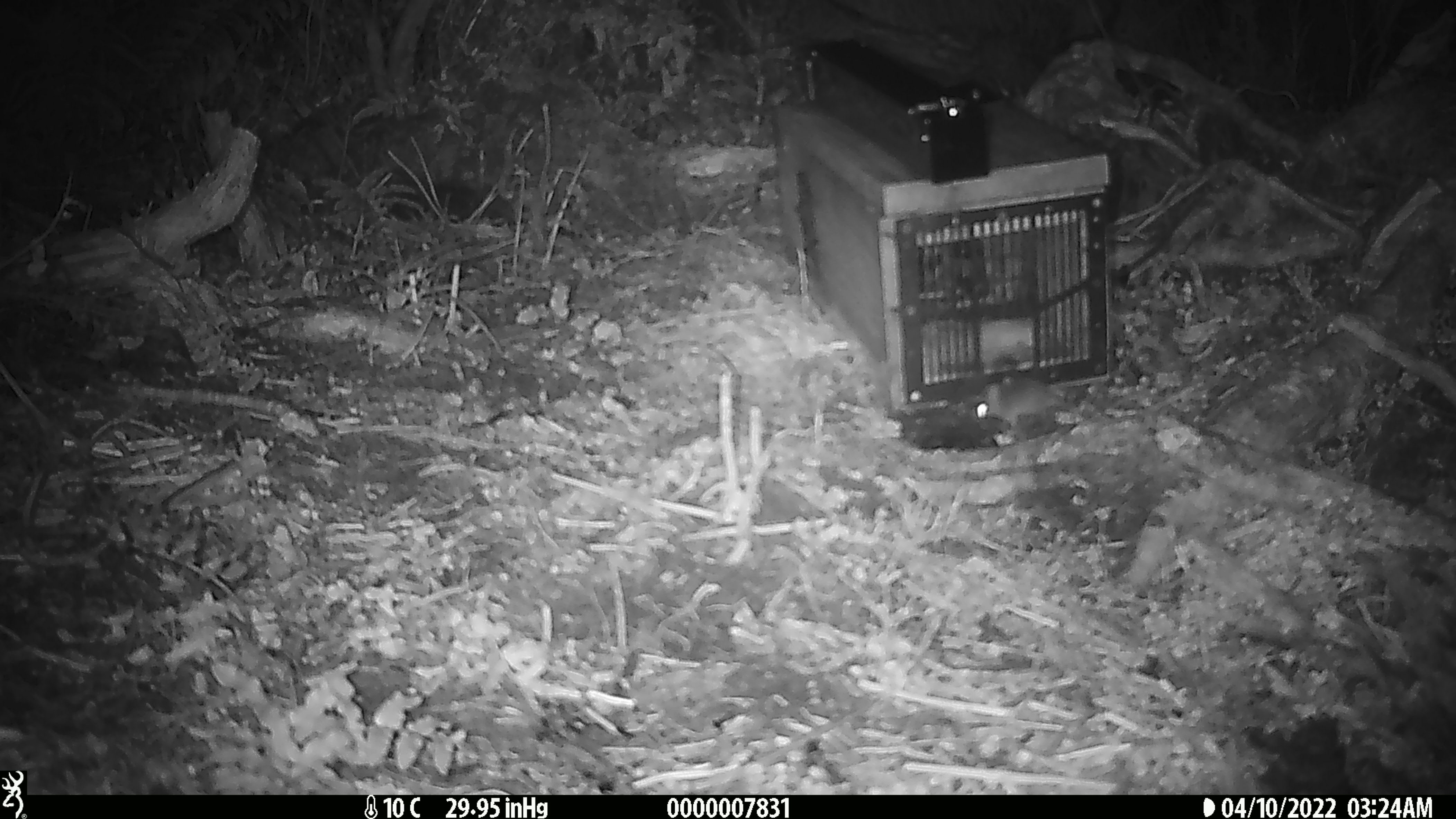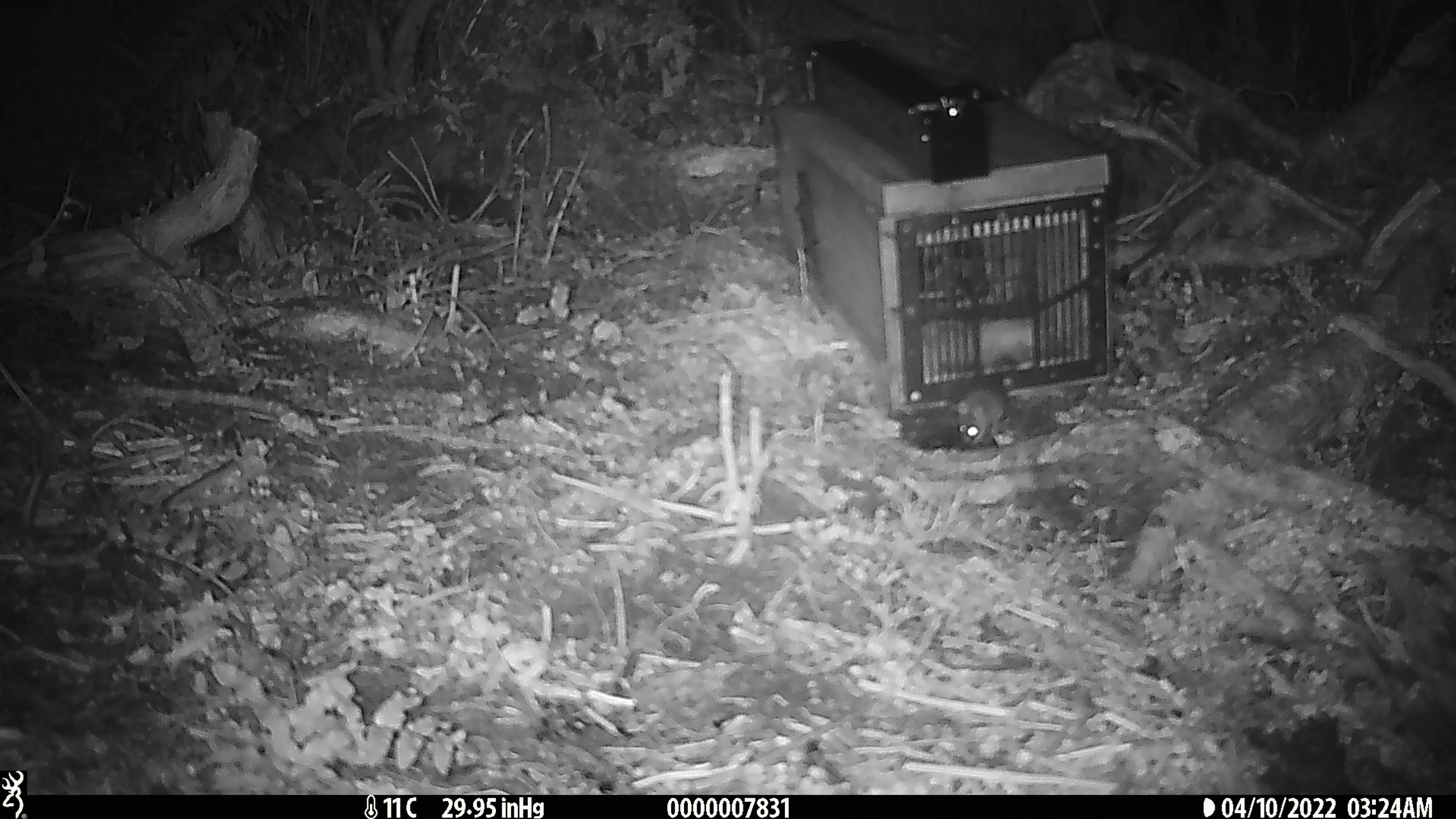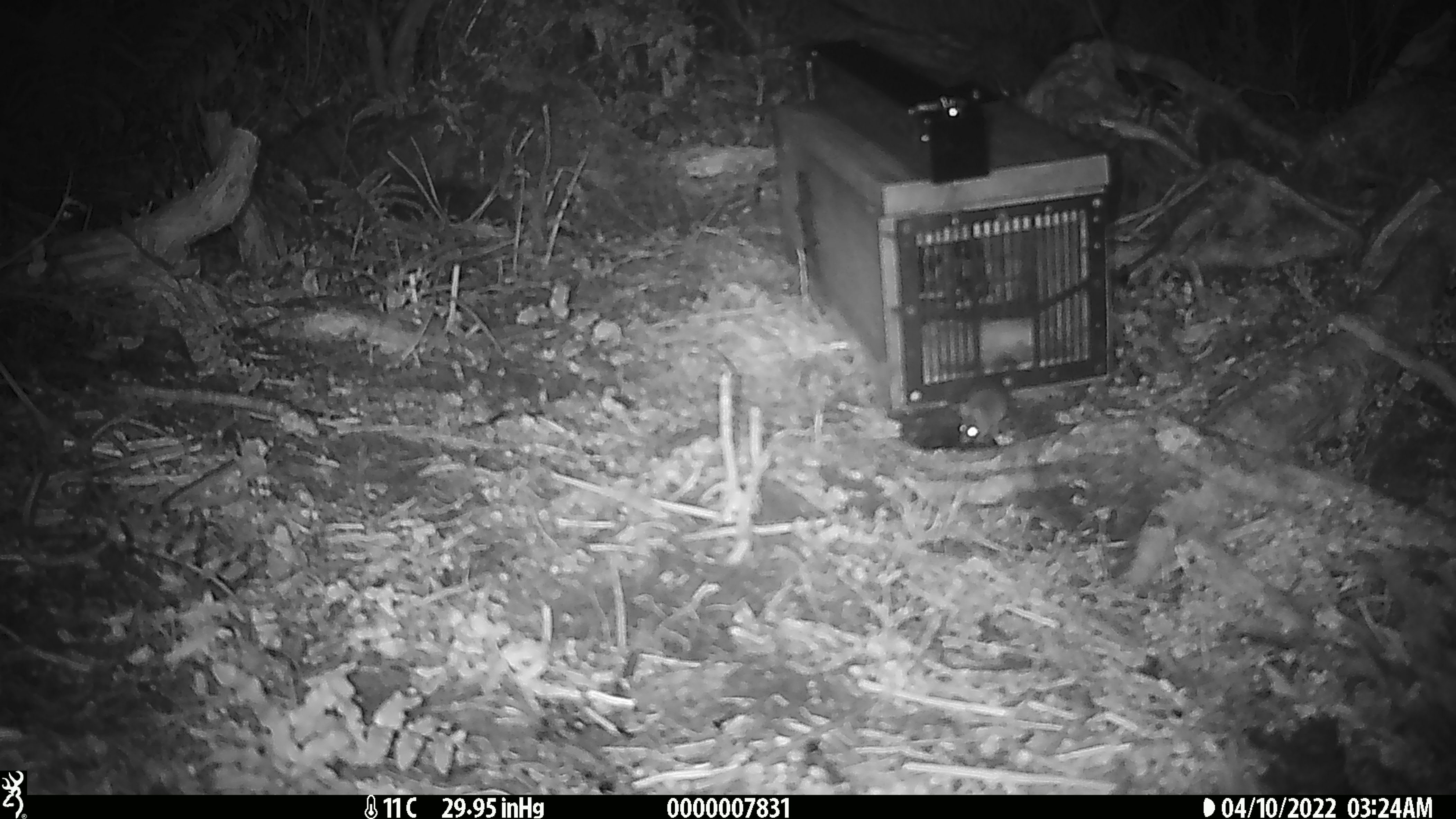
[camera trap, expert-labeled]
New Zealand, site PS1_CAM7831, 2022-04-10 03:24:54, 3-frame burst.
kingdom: Animalia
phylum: Chordata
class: Mammalia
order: Rodentia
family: Muridae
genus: Mus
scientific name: Mus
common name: mouse